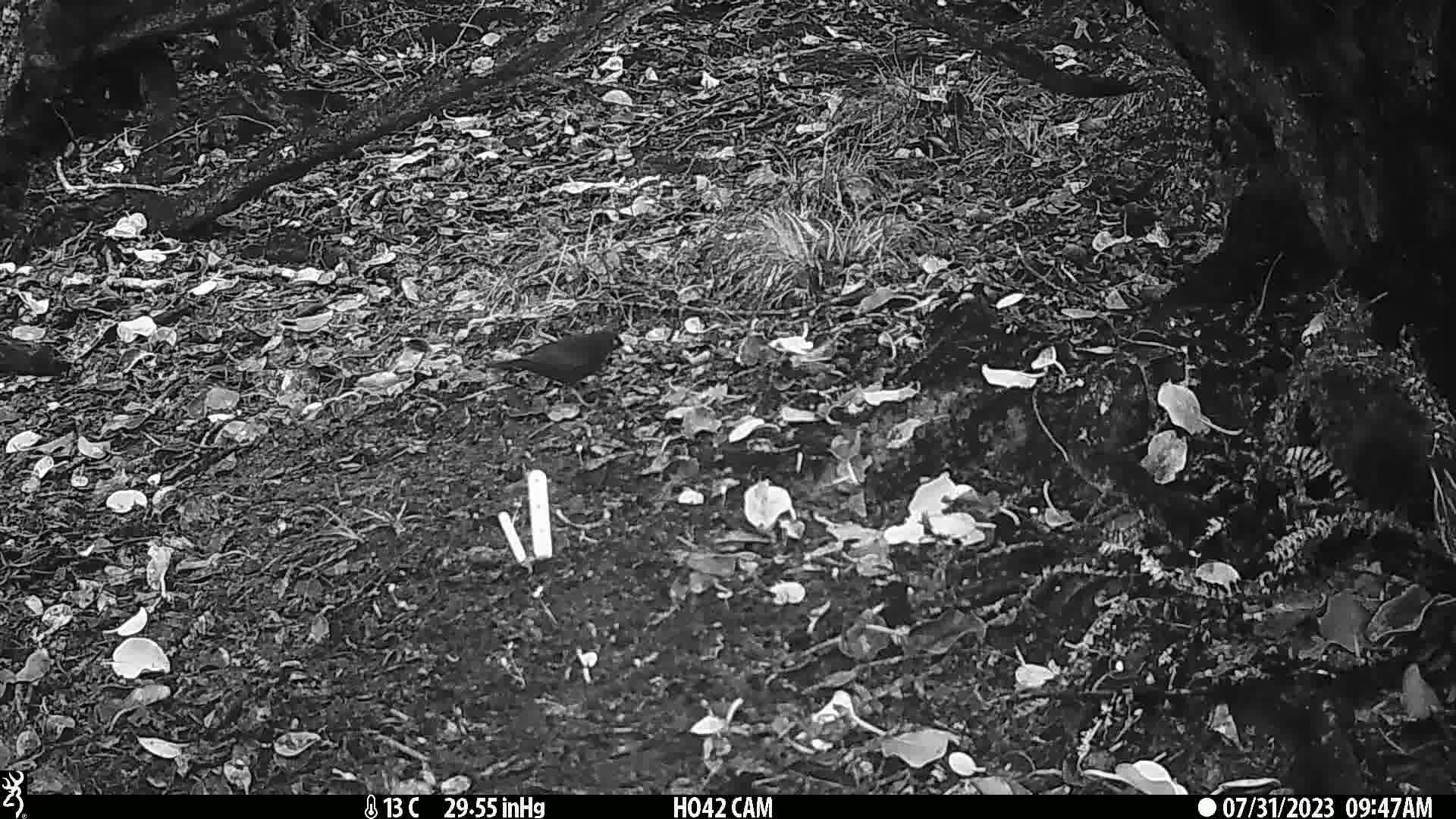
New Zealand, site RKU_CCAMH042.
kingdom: Animalia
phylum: Chordata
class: Aves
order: Passeriformes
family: Turdidae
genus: Turdus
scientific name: Turdus merula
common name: eurasian blackbird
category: blackbird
Blackbird (eurasian blackbird) (Turdus merula).